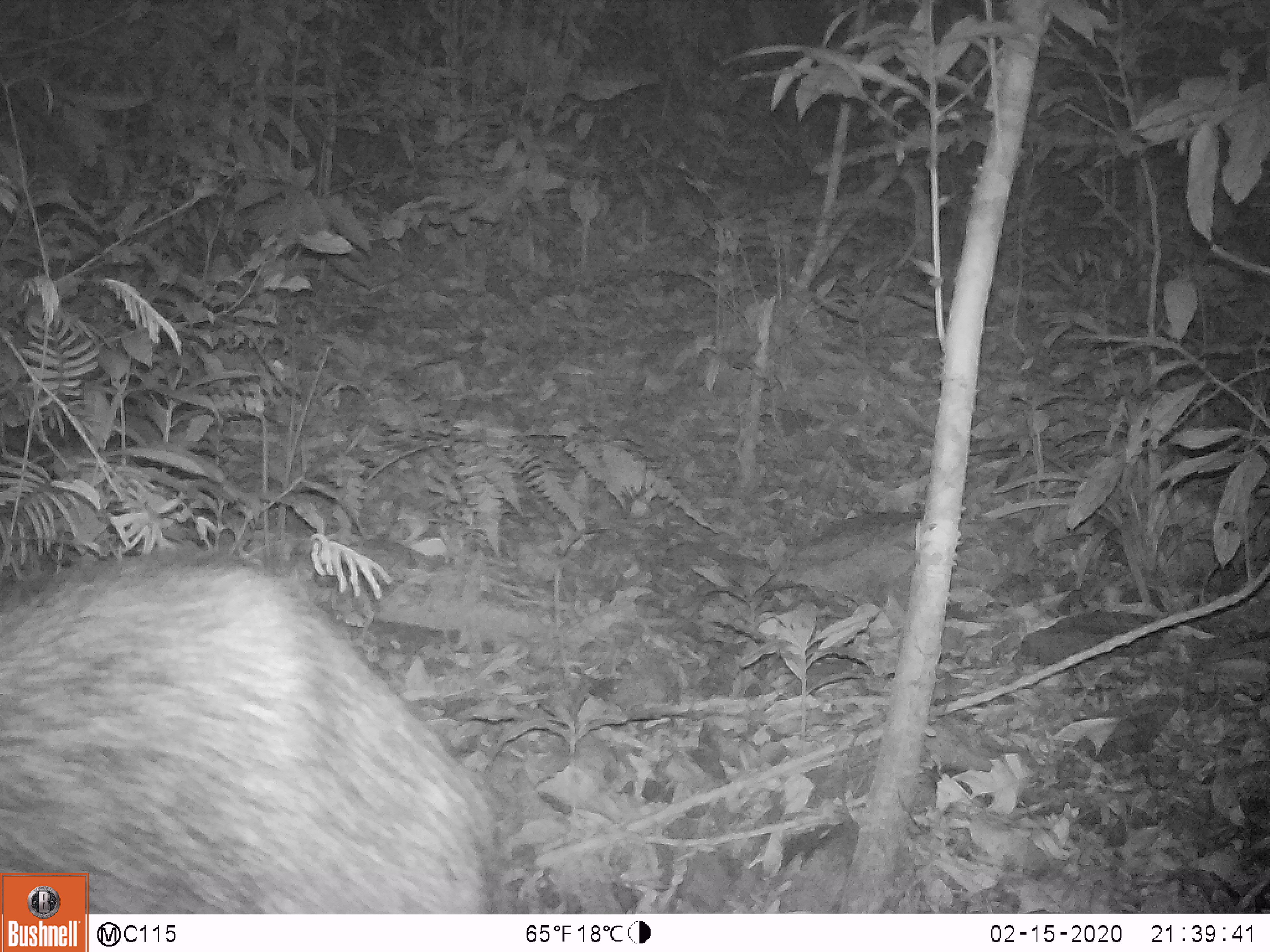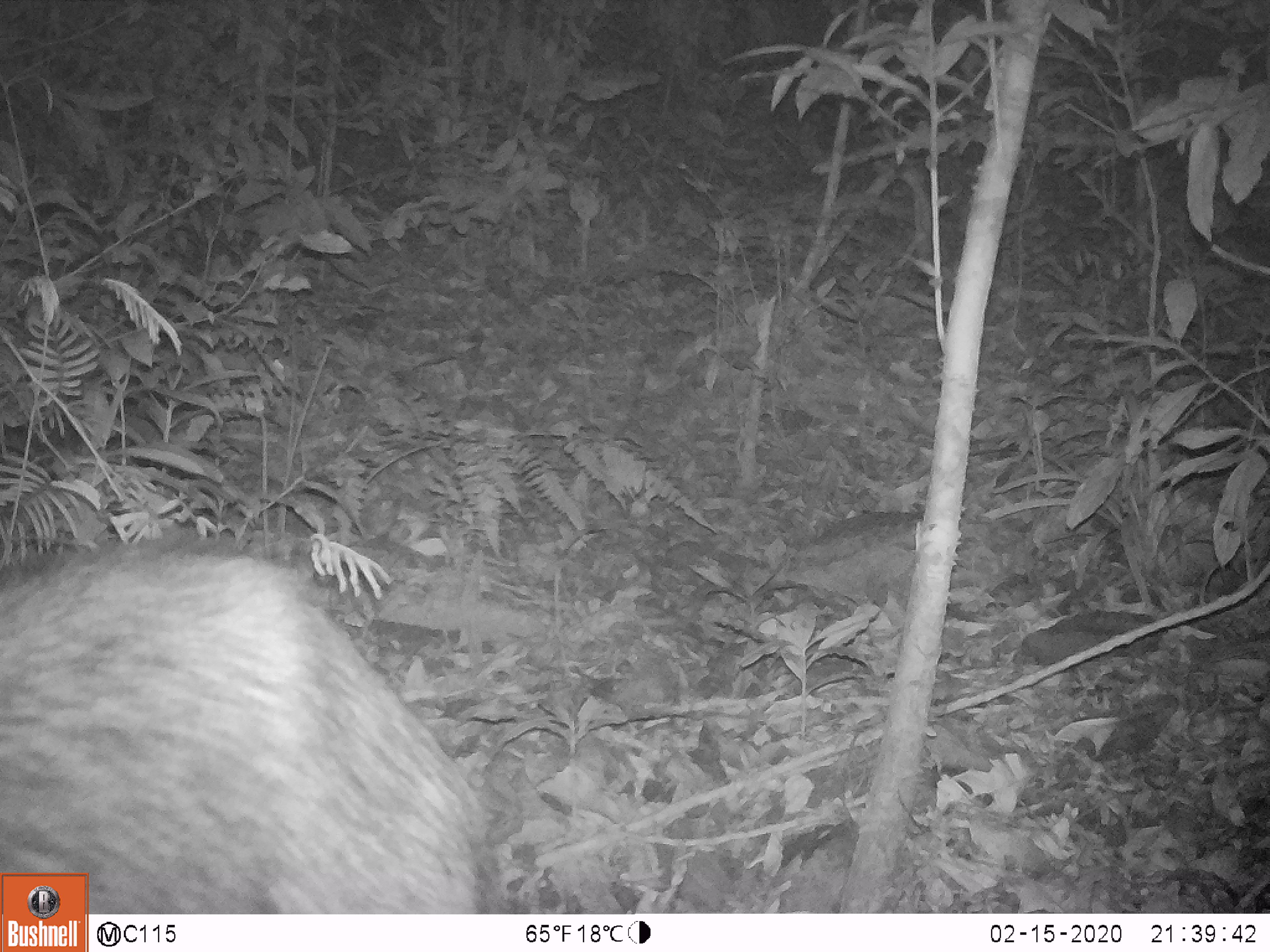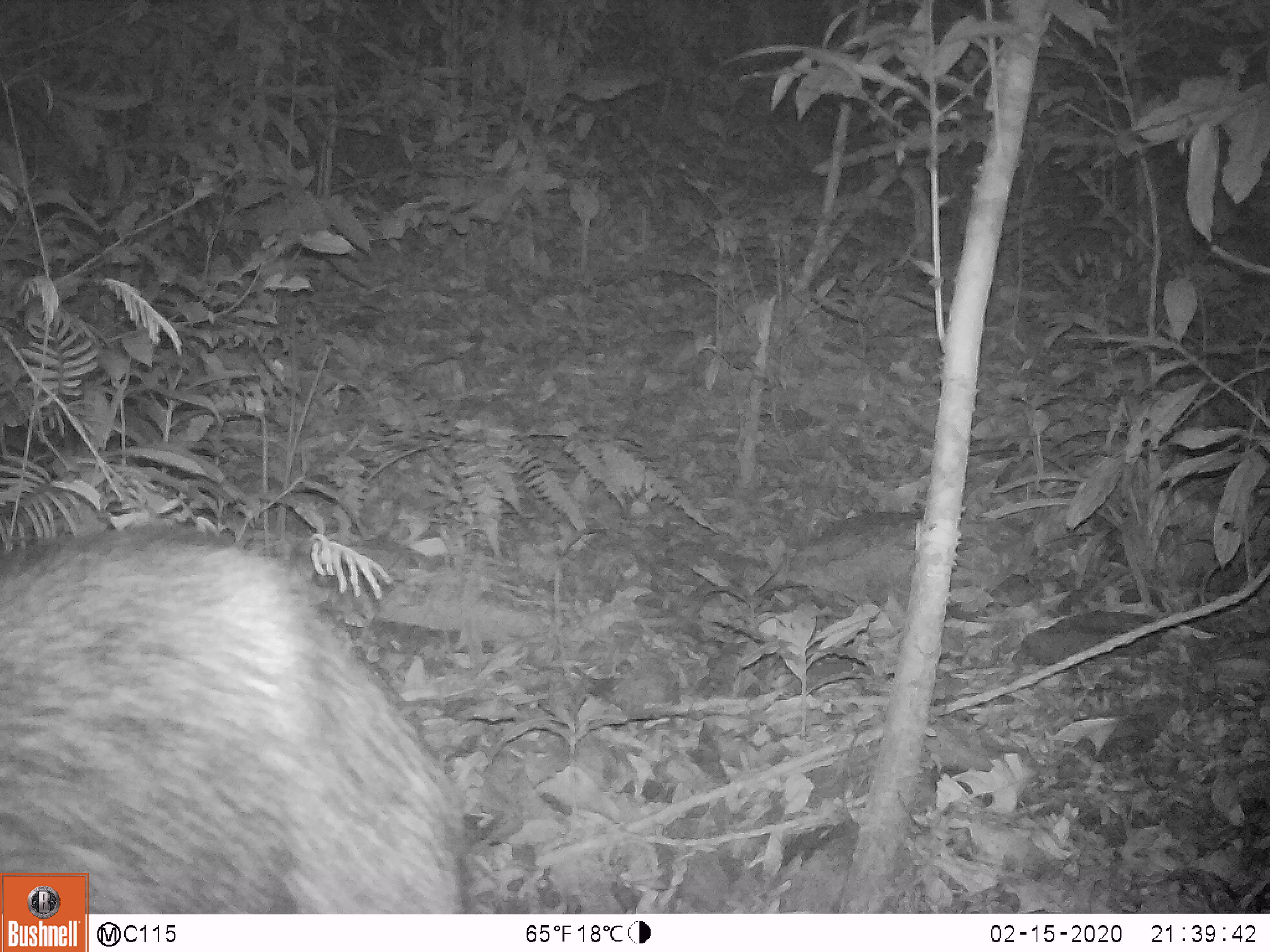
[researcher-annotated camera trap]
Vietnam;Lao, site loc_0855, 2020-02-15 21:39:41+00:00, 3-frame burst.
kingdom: Animalia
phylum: Chordata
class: Mammalia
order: Artiodactyla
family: Bovidae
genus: Capricornis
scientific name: Capricornis sumatraensis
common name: chinese serow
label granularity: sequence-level